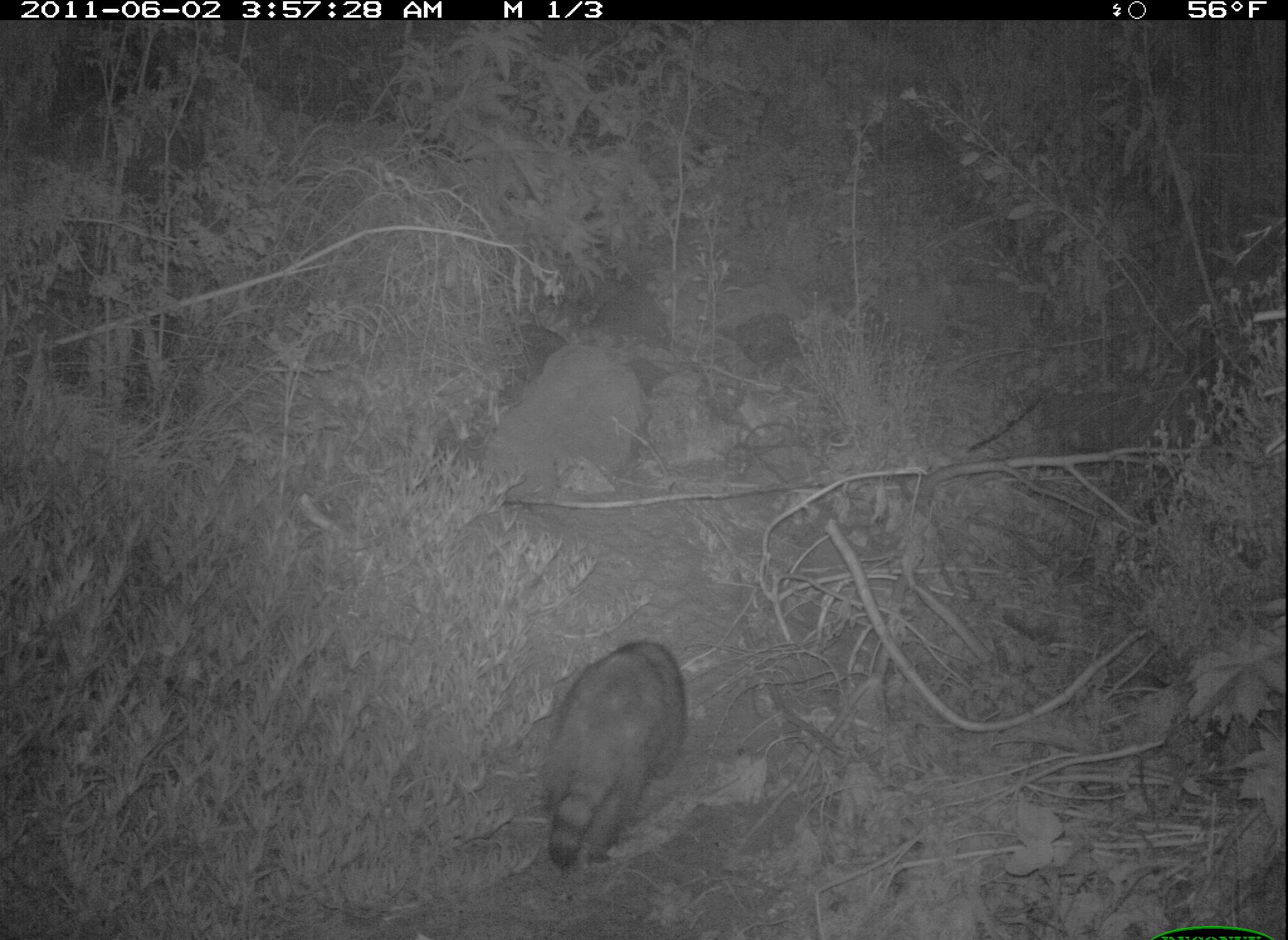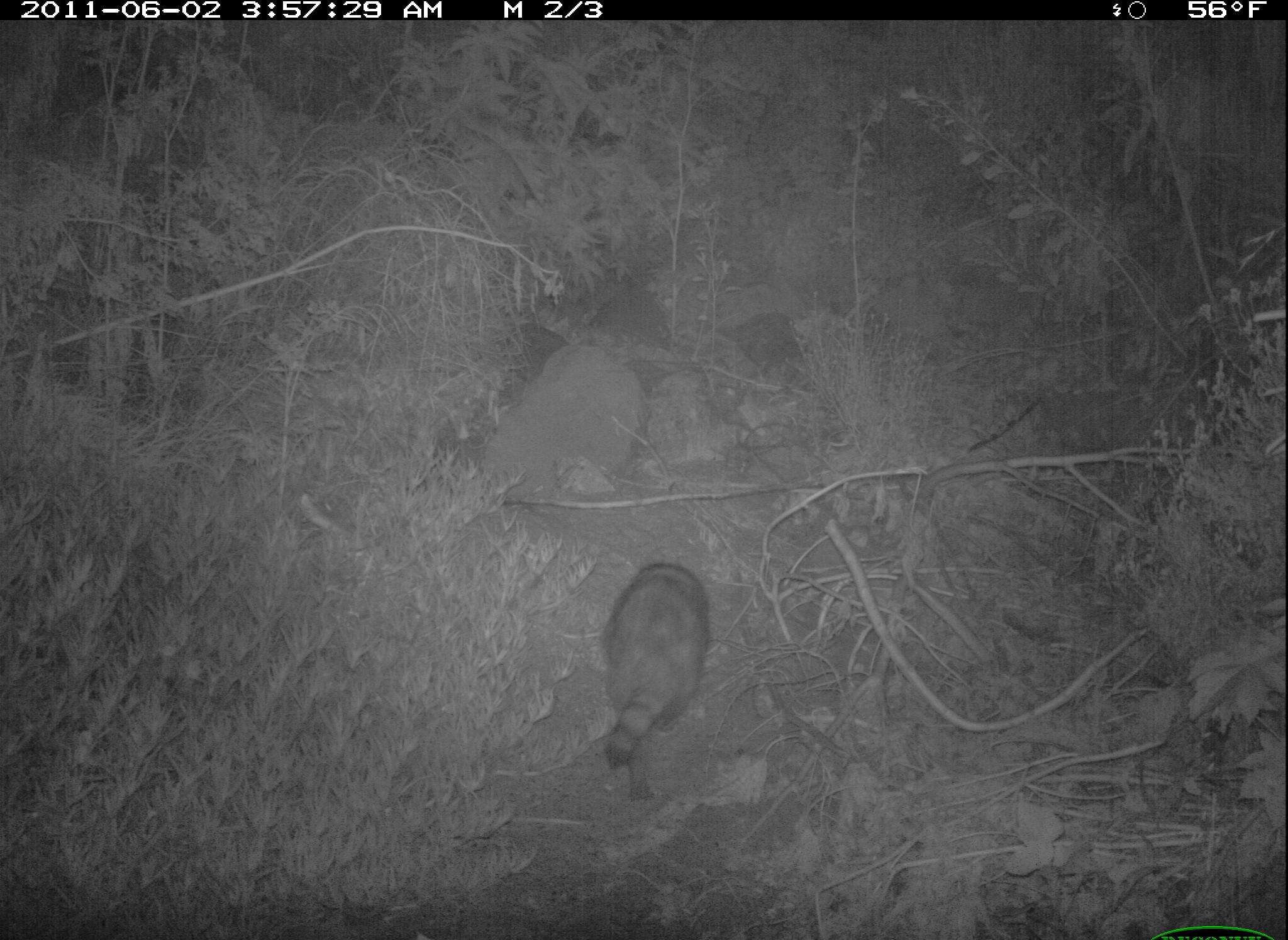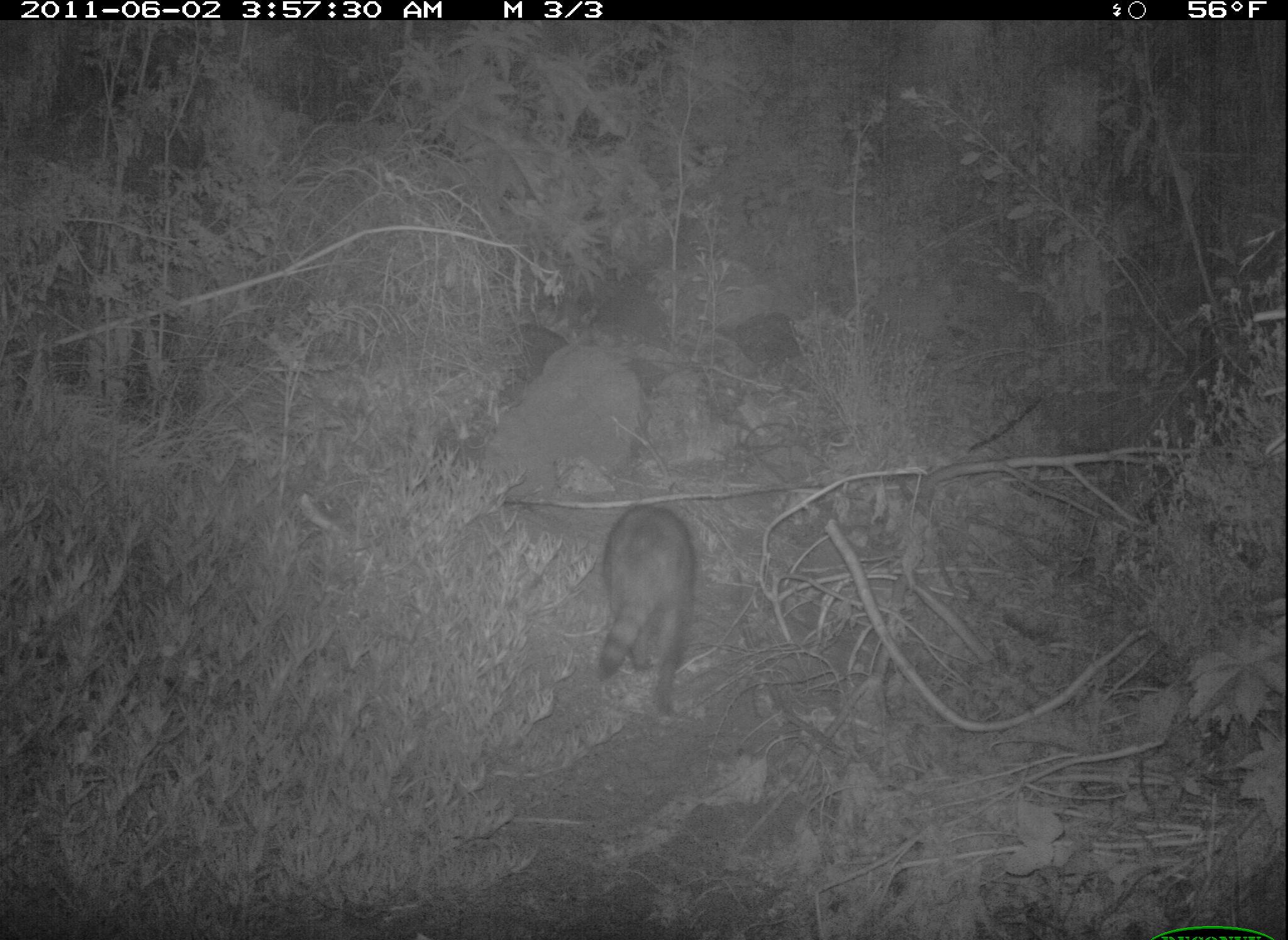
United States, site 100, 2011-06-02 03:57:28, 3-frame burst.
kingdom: Animalia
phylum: Chordata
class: Mammalia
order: Carnivora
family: Procyonidae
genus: Procyon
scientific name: Procyon lotor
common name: raccoon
Raccoon (Procyon lotor).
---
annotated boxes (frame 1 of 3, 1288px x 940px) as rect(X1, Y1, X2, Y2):
raccoon: rect(514, 622, 704, 886)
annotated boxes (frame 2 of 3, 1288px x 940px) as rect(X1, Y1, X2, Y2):
raccoon: rect(584, 551, 726, 805)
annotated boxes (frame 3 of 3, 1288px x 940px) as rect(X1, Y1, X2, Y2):
raccoon: rect(586, 496, 708, 734)